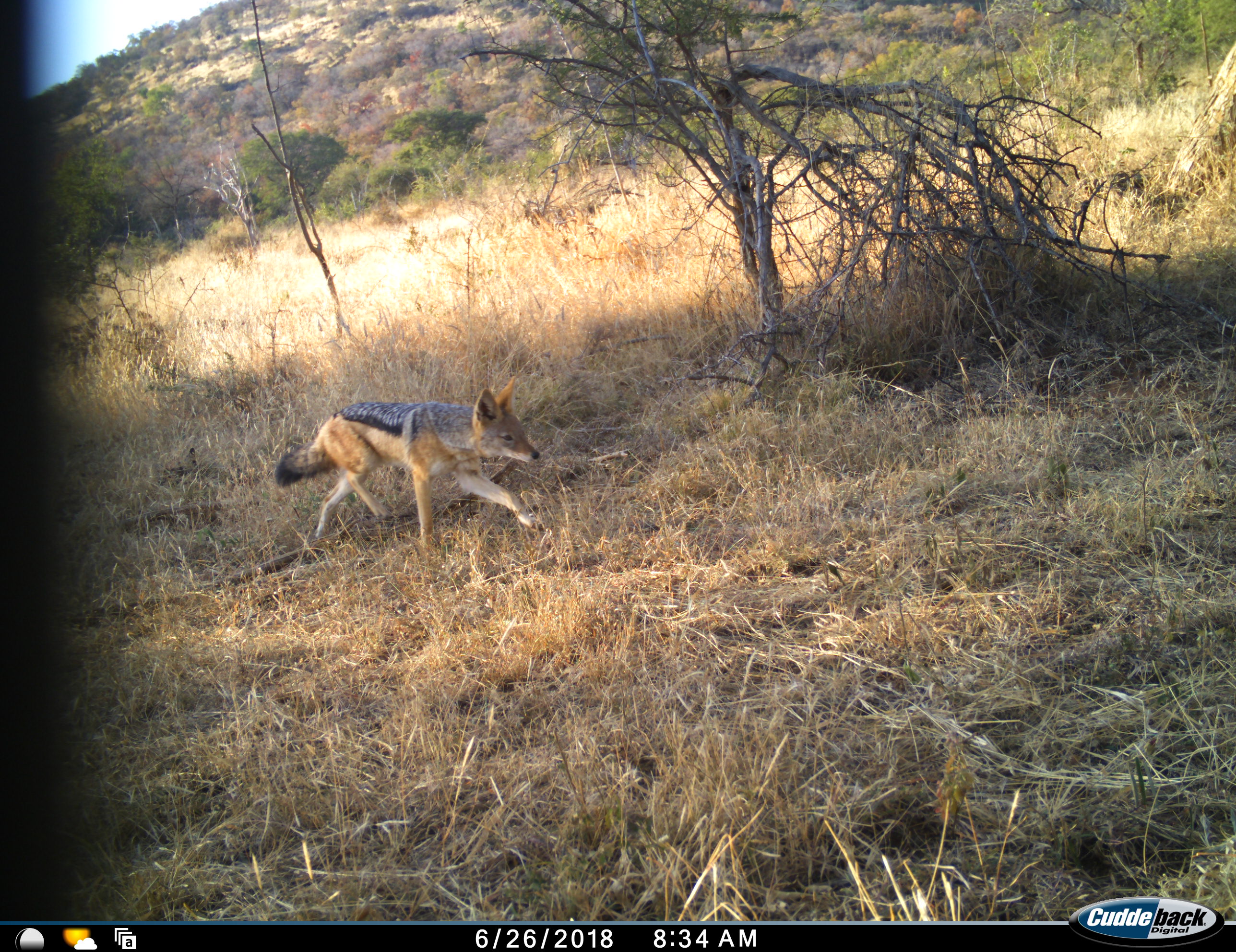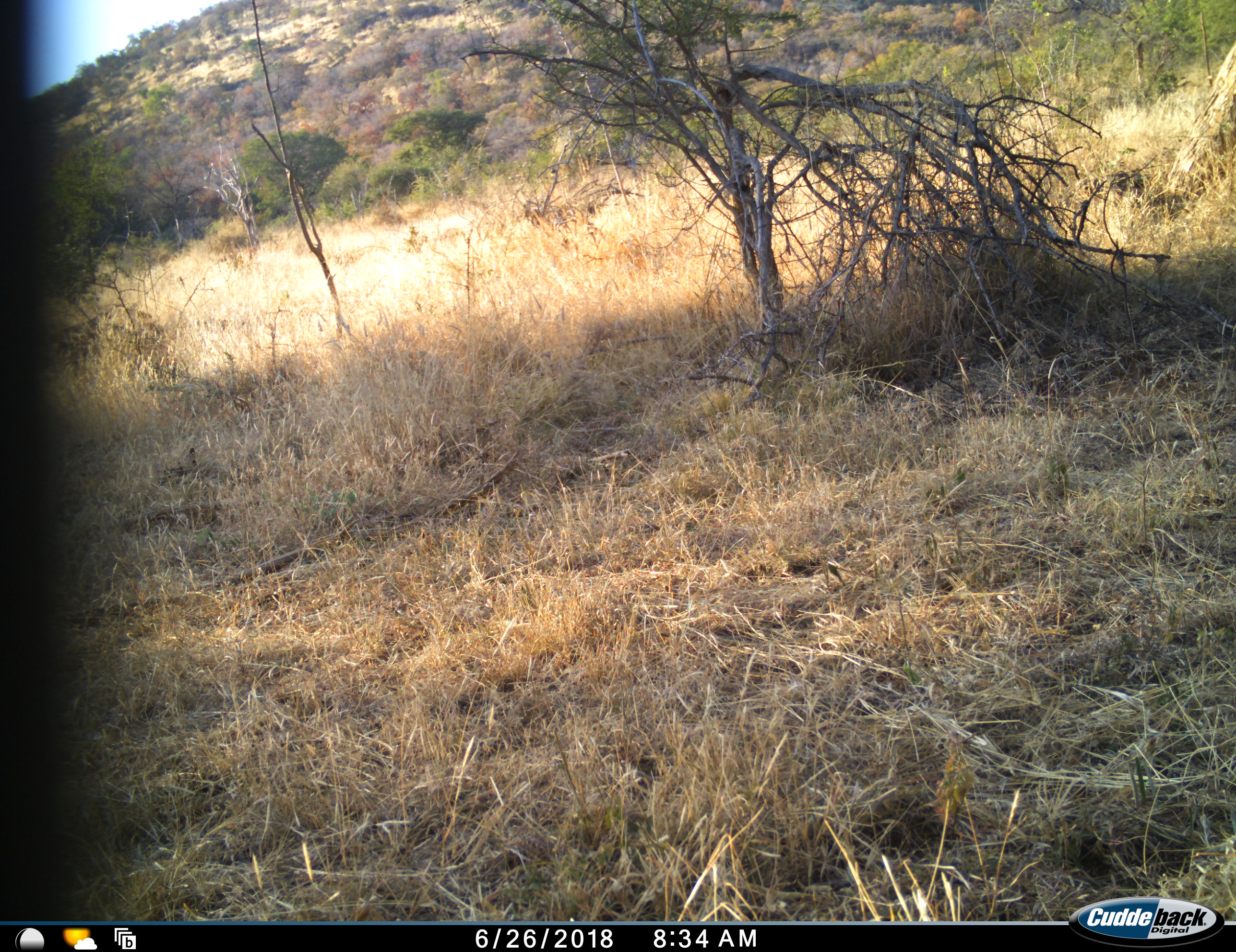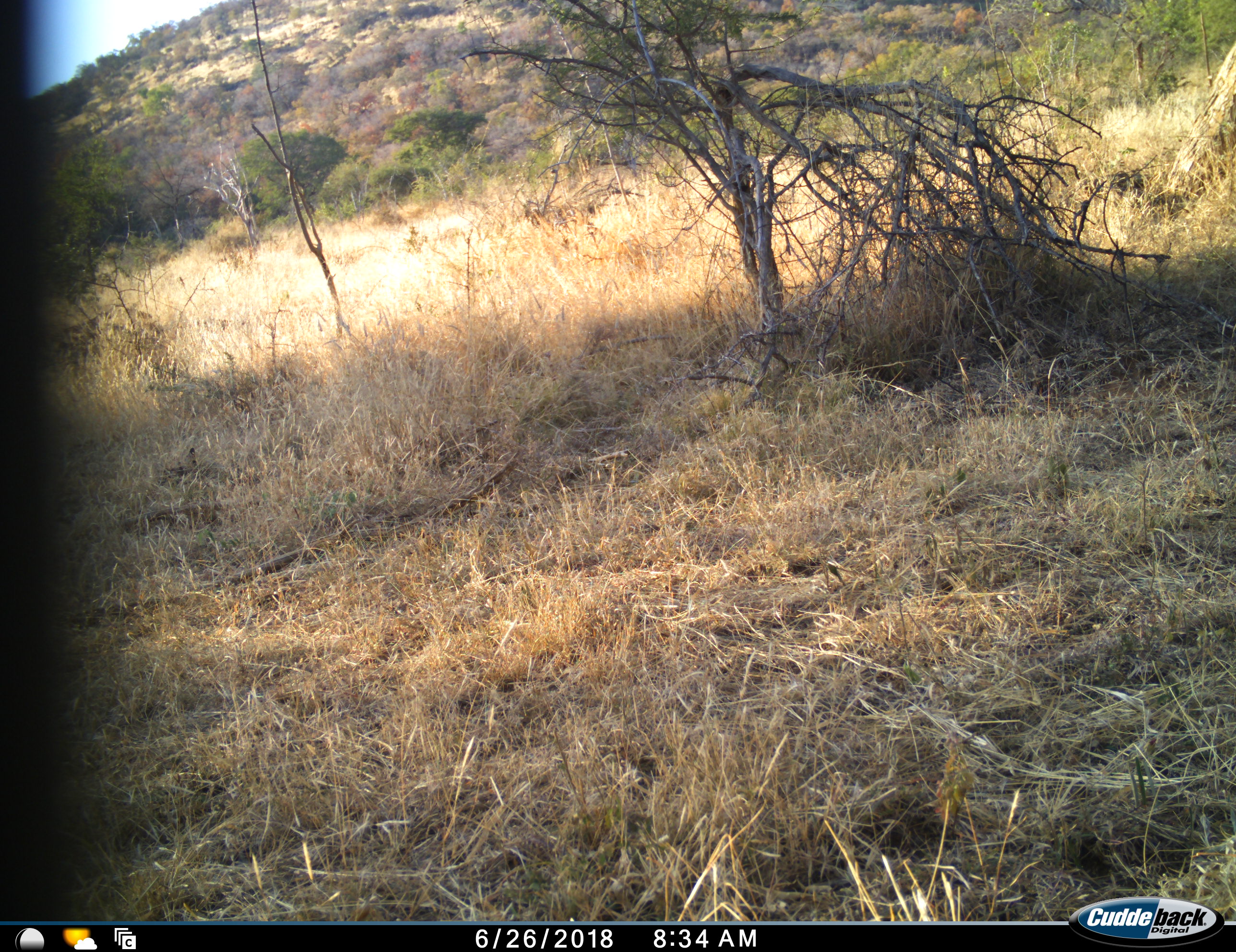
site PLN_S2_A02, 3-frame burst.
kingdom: Animalia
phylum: Chordata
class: Mammalia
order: Carnivora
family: Canidae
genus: Lupulella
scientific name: Lupulella mesomelas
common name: black-backed jackal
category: jackalblackbacked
Jackalblackbacked (black-backed jackal) (Lupulella mesomelas), count 1. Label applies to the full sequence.